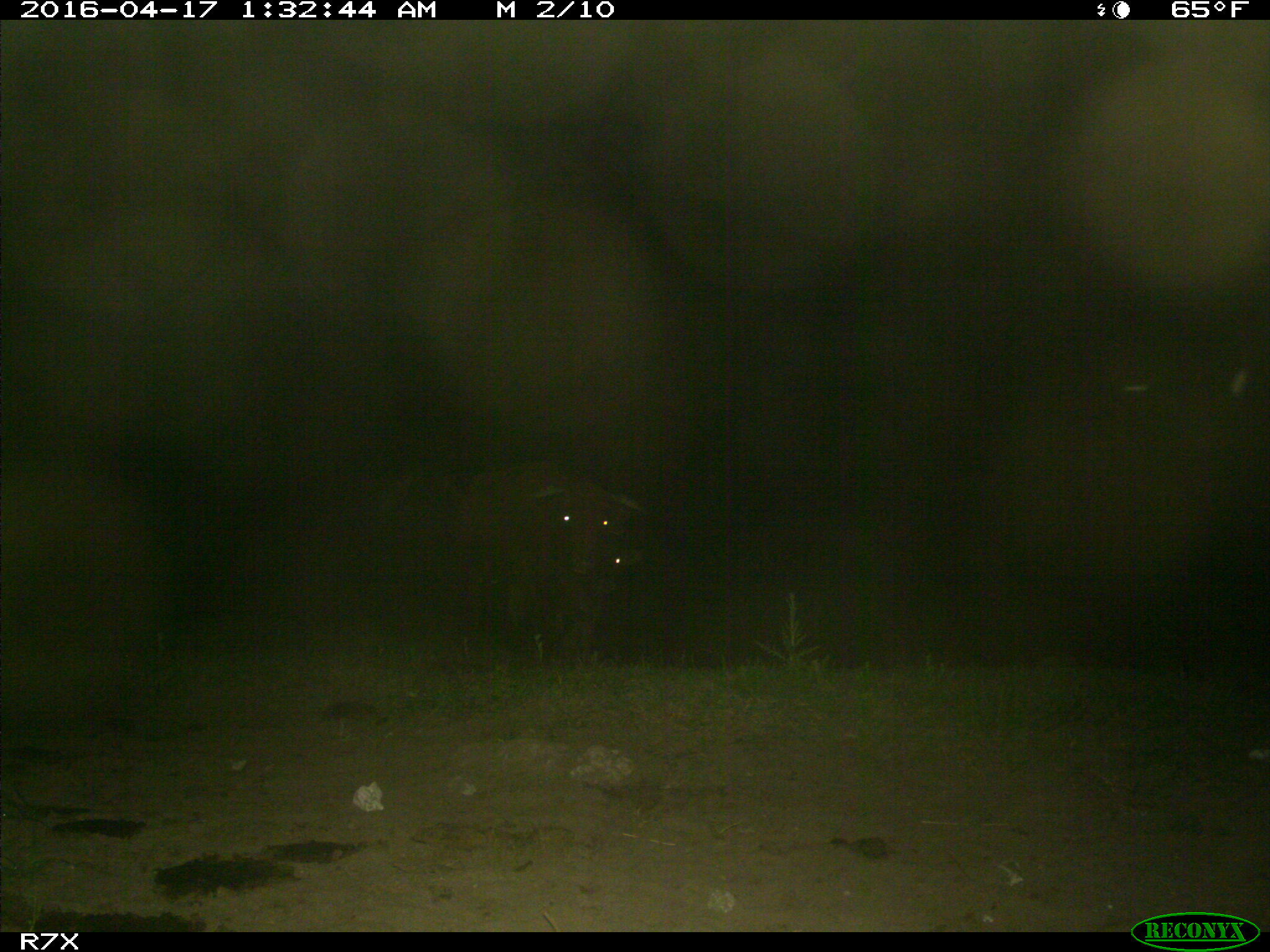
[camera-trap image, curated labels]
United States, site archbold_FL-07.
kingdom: Animalia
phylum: Chordata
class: Mammalia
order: Artiodactyla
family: Bovidae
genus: Bos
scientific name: Bos taurus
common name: domestic cow